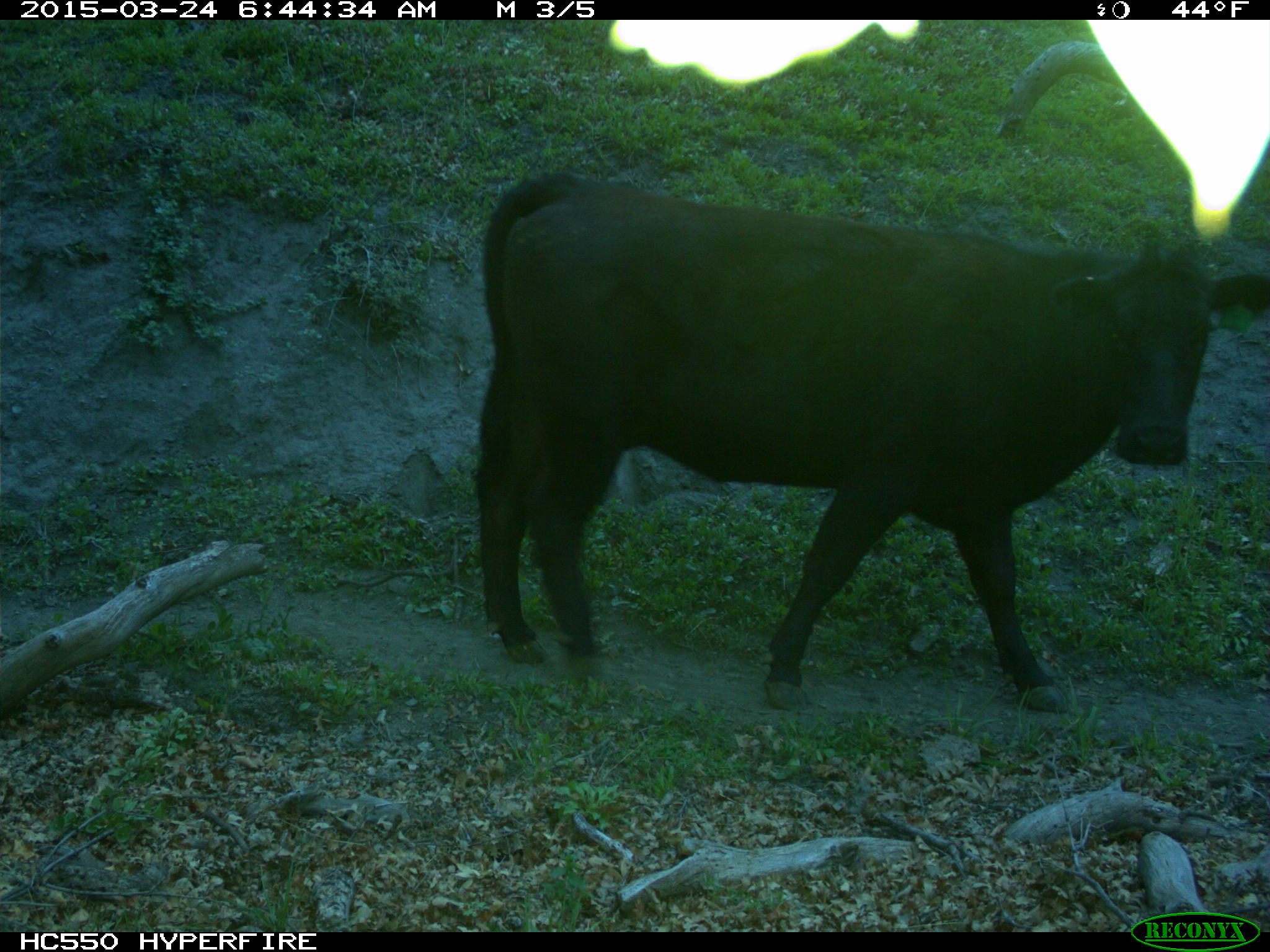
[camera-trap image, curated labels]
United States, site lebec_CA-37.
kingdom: Animalia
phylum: Chordata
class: Mammalia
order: Artiodactyla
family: Bovidae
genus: Bos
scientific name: Bos taurus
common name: domestic cow